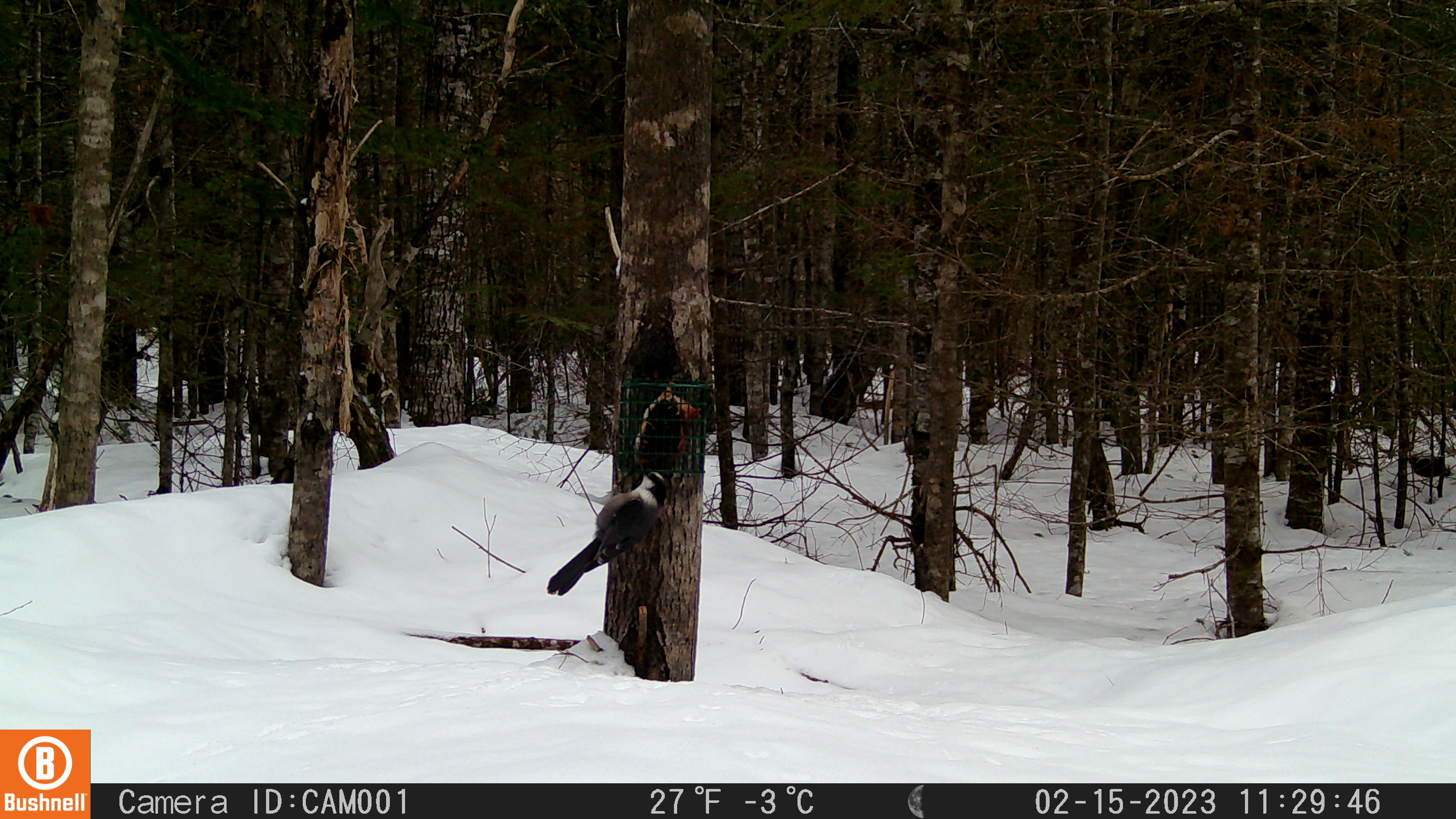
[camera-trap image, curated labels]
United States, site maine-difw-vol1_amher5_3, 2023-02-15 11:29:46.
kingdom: Animalia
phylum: Chordata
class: Aves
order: Passeriformes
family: Corvidae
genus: Perisoreus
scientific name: Perisoreus canadensis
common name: canada jay